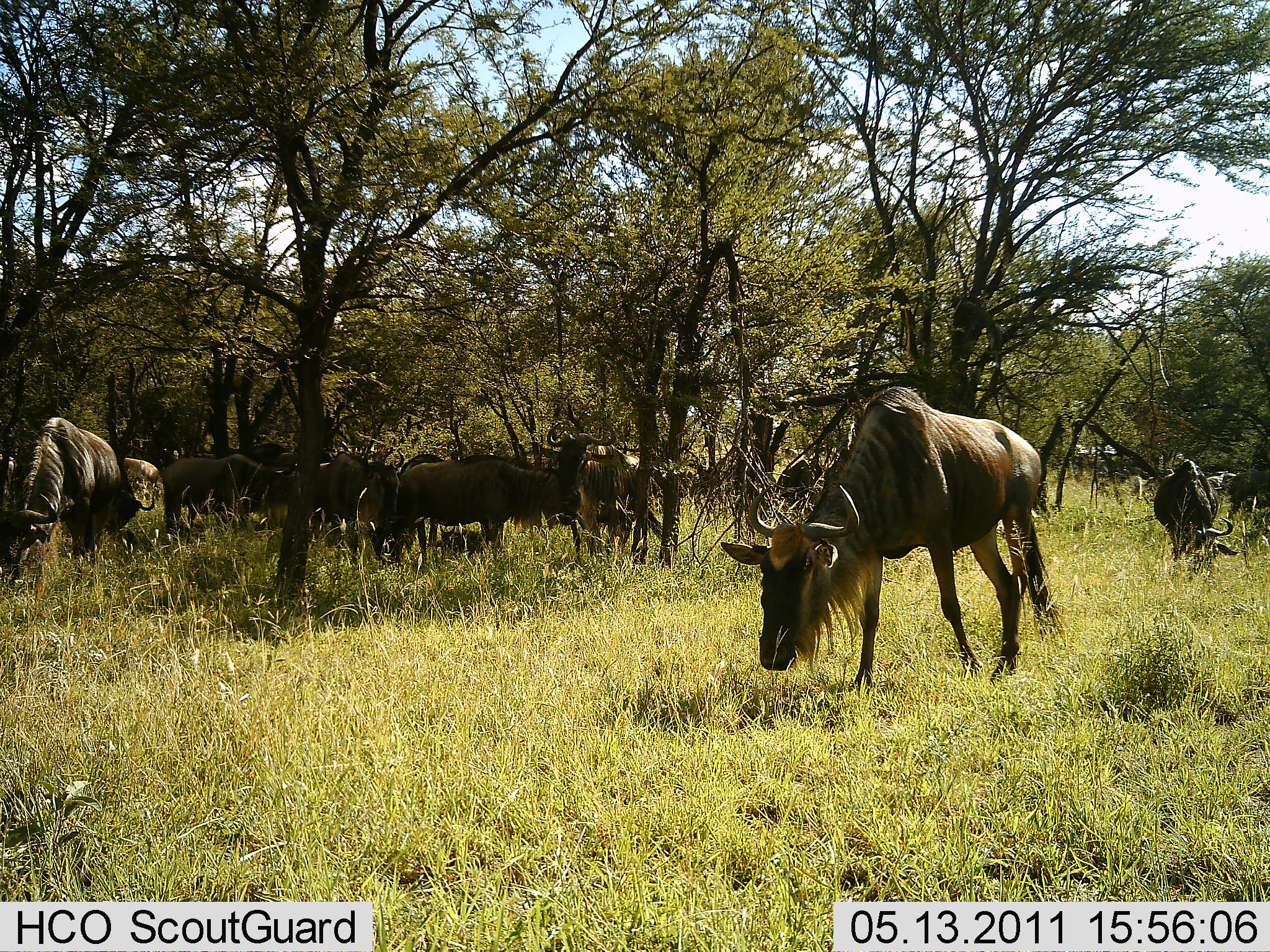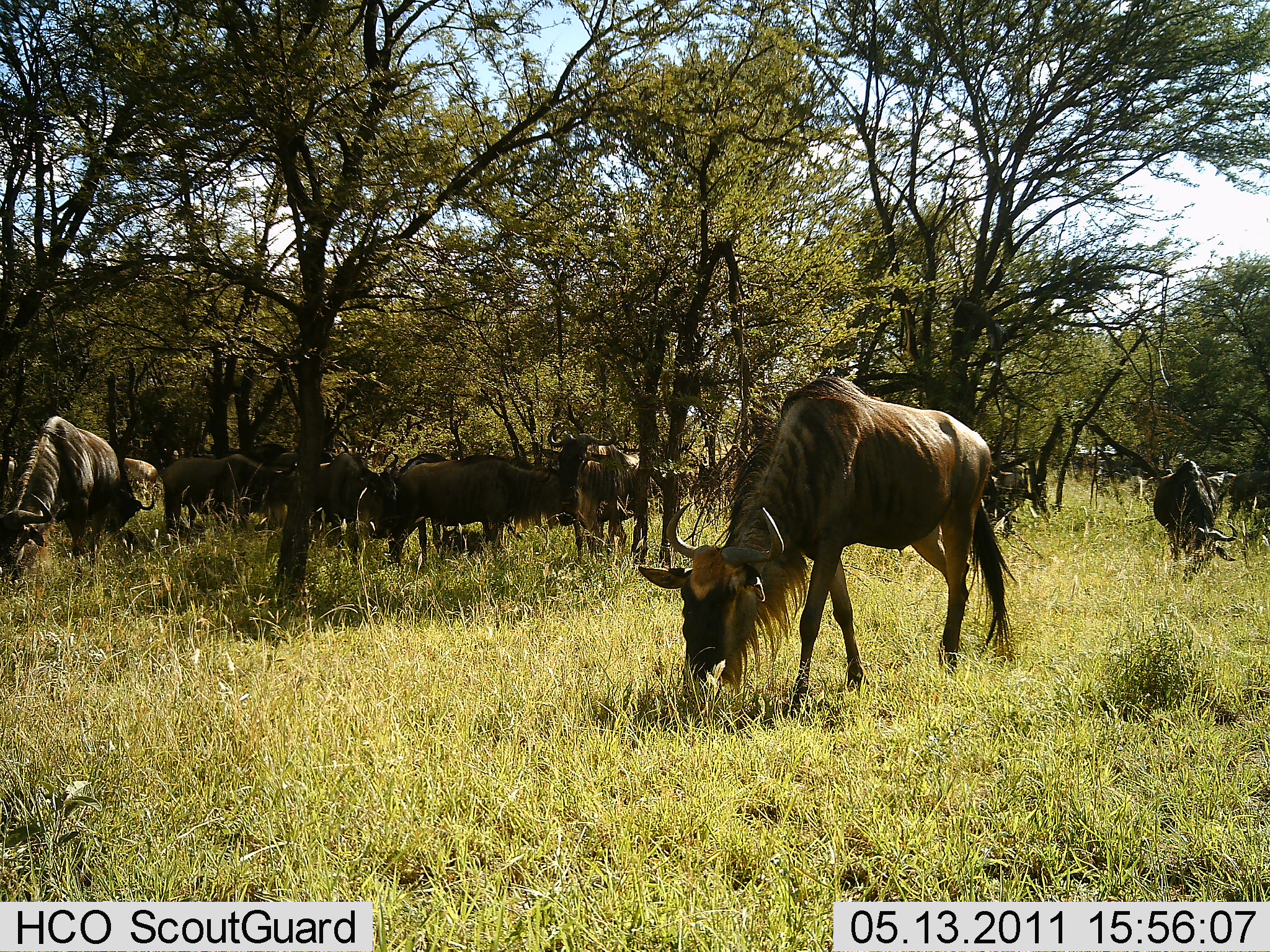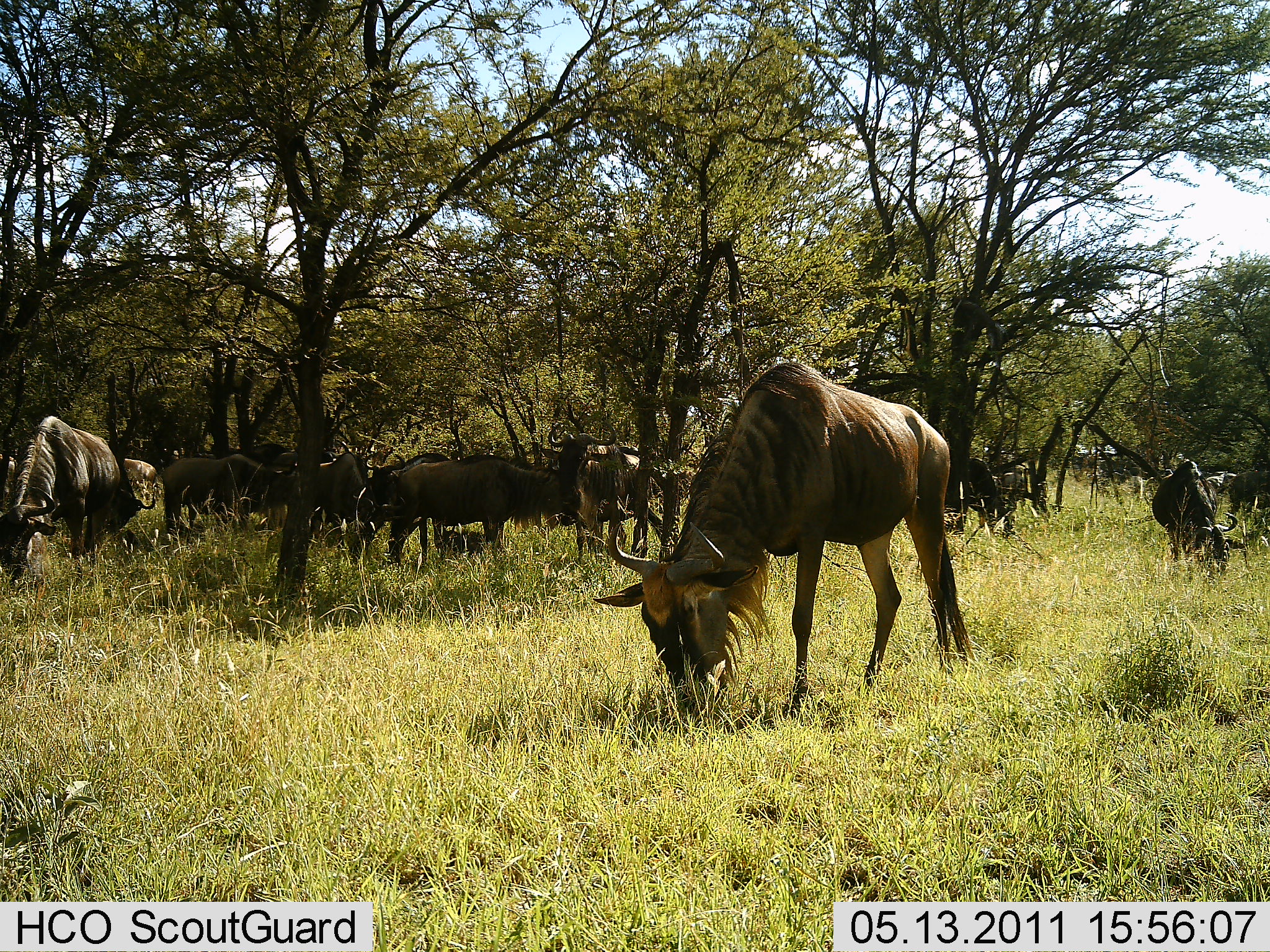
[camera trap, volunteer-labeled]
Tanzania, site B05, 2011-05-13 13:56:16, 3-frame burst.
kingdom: Animalia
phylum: Chordata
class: Mammalia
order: Artiodactyla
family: Bovidae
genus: Connochaetes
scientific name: Connochaetes taurinus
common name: blue wildebeest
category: wildebeest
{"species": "wildebeest (blue wildebeest) (Connochaetes taurinus)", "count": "11-50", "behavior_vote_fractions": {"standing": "45%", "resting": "9%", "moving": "18%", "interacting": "0%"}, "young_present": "0%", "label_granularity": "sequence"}